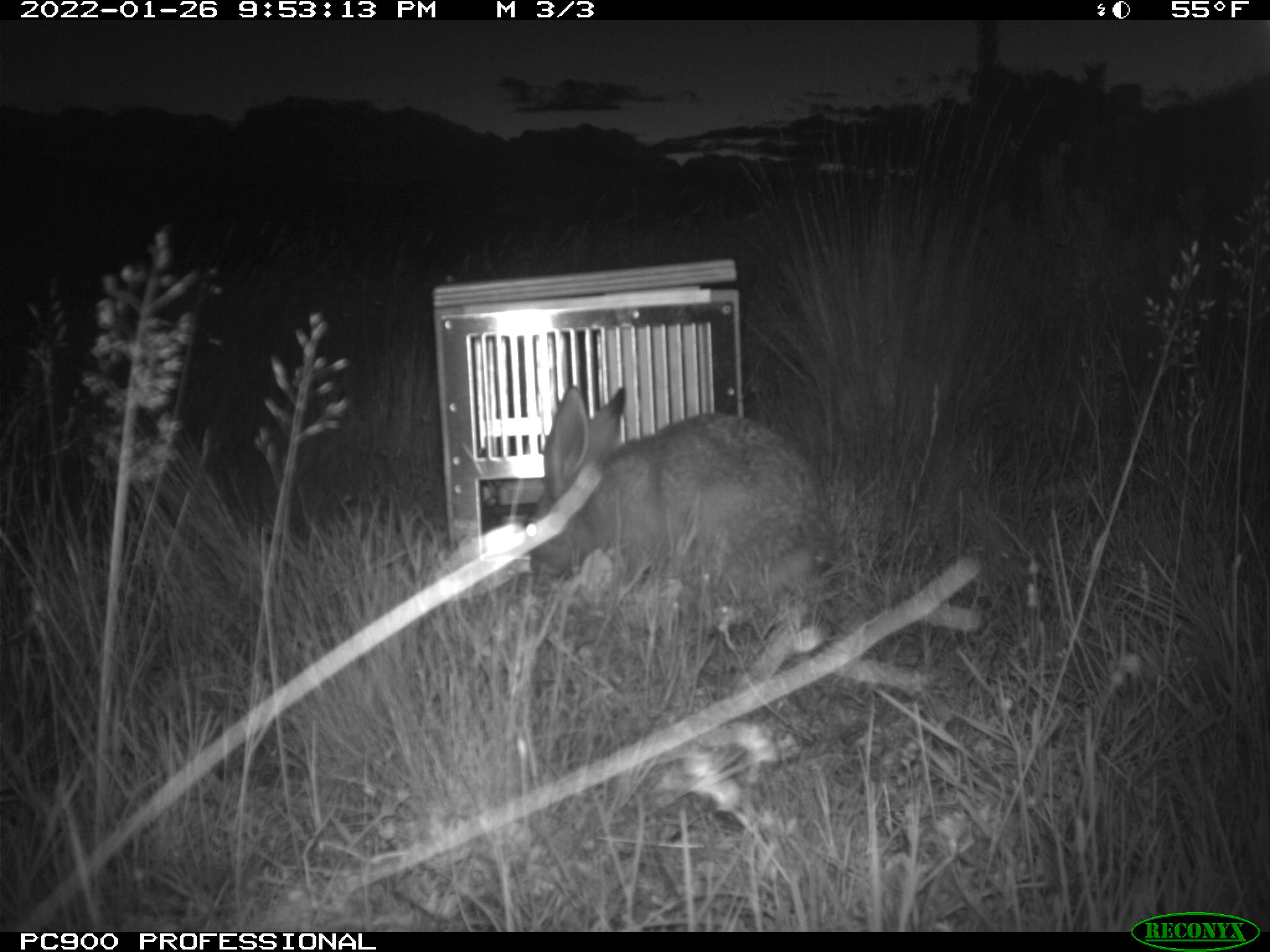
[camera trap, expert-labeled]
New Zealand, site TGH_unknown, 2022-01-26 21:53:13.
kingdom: Animalia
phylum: Chordata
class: Mammalia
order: Lagomorpha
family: Leporidae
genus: Lepus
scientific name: Lepus europaeus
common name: brown hare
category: hare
Hare (brown hare) (Lepus europaeus).